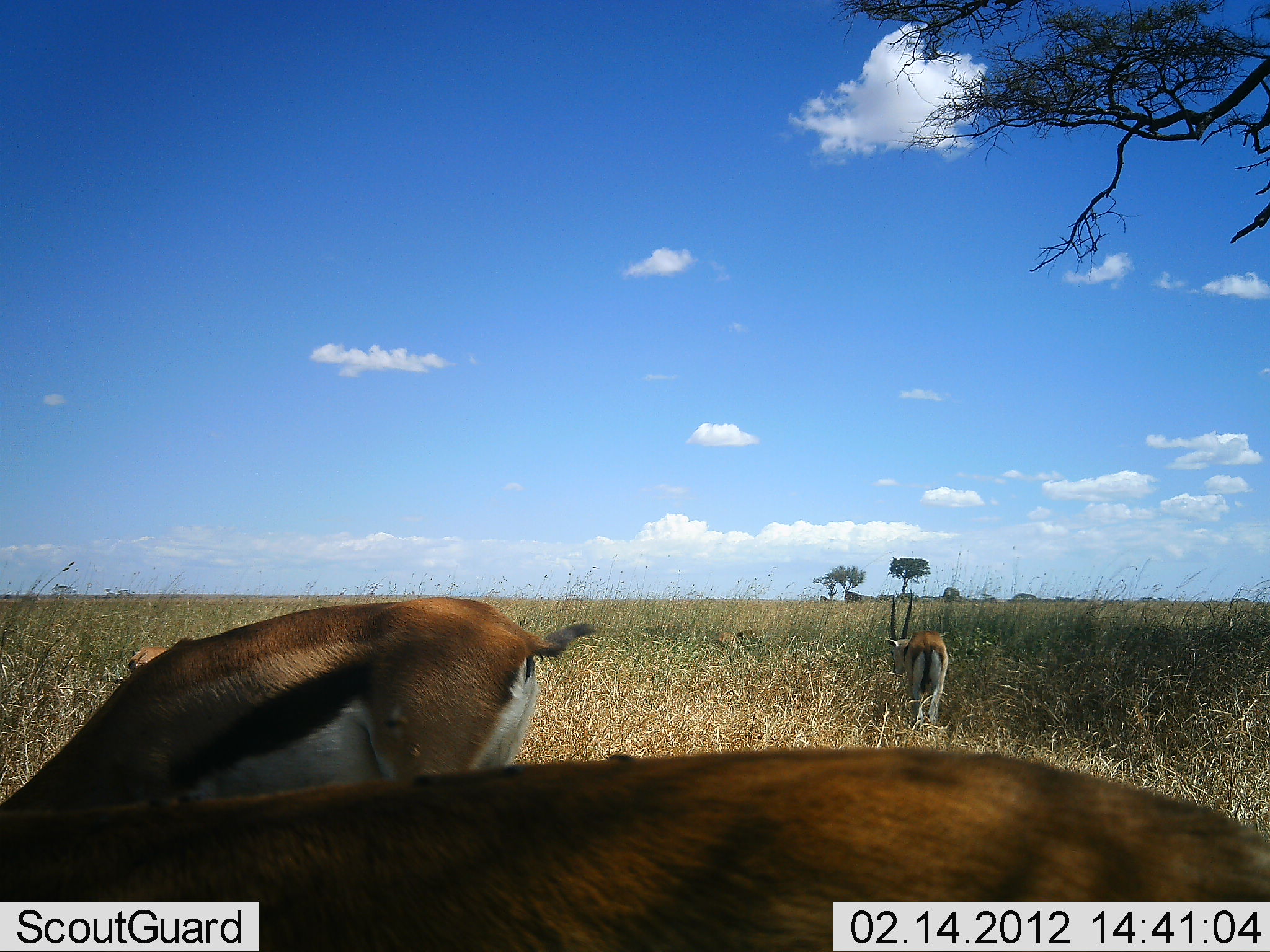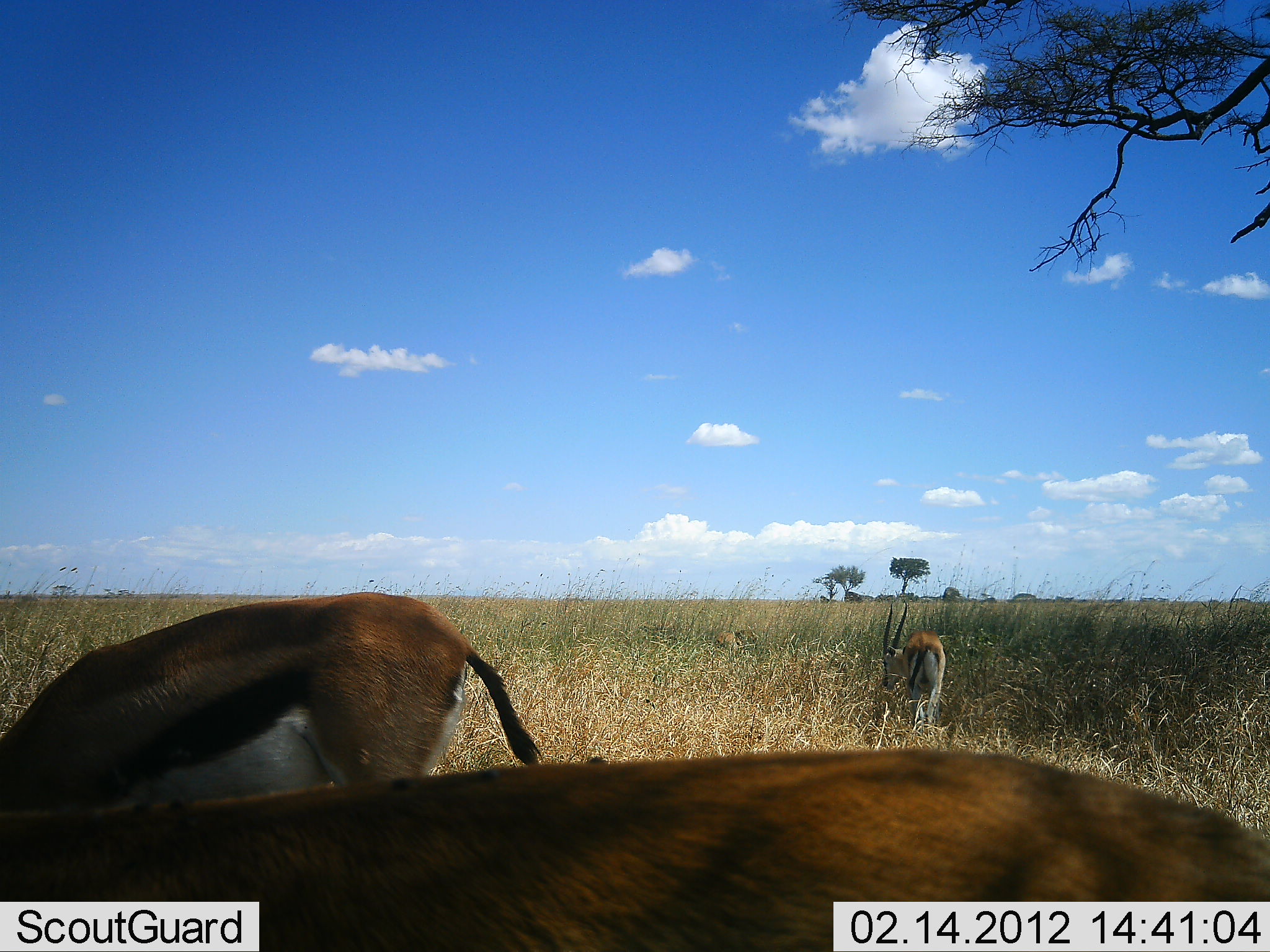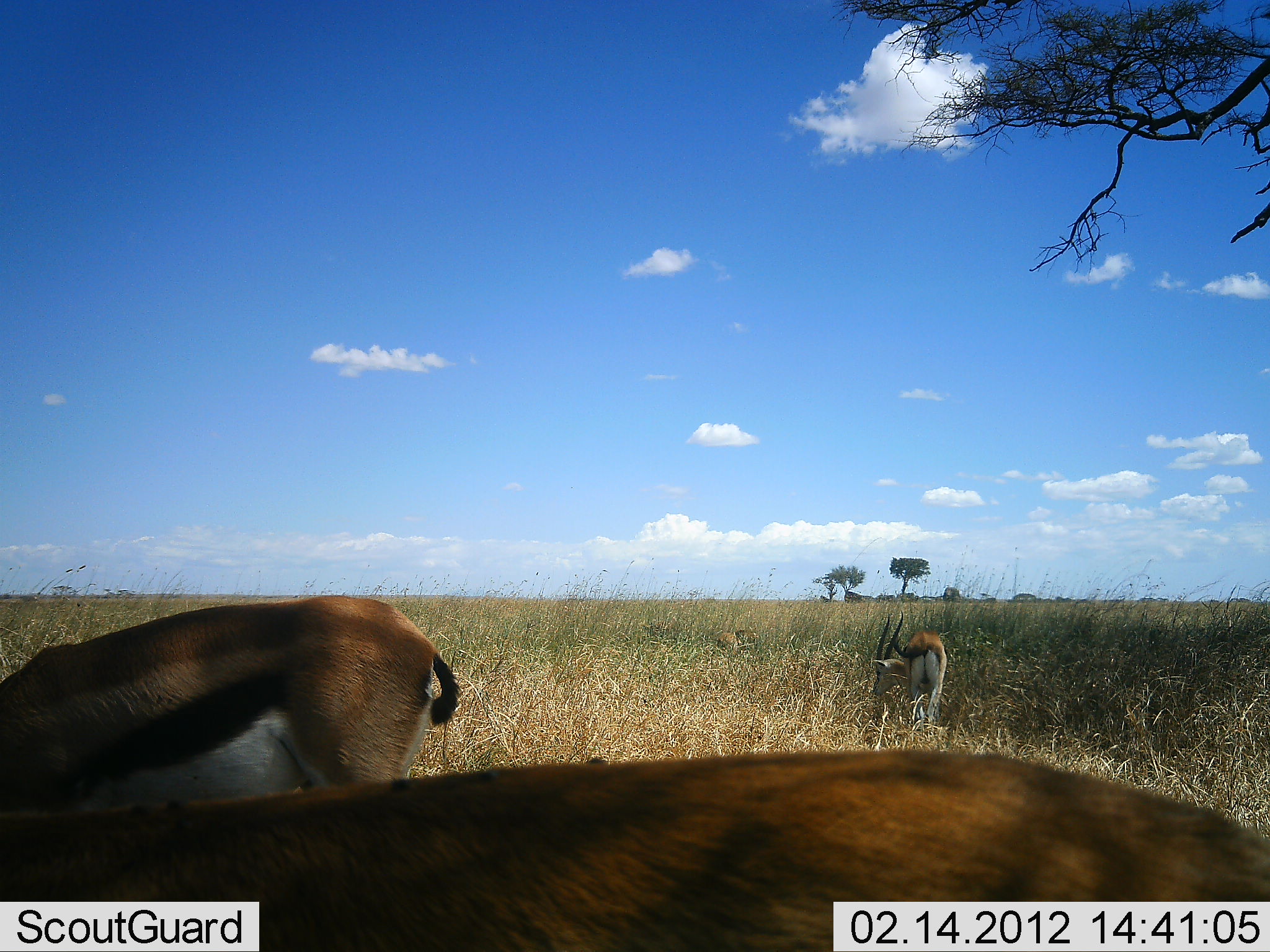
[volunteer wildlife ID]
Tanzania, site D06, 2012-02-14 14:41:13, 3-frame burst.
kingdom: Animalia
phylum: Chordata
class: Mammalia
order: Artiodactyla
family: Bovidae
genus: Eudorcas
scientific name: Eudorcas thomsonii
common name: thomson's gazelle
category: gazellethomsons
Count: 3.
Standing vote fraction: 53%.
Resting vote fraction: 18%.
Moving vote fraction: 6%.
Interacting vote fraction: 0%.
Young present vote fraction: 0%.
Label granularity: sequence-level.